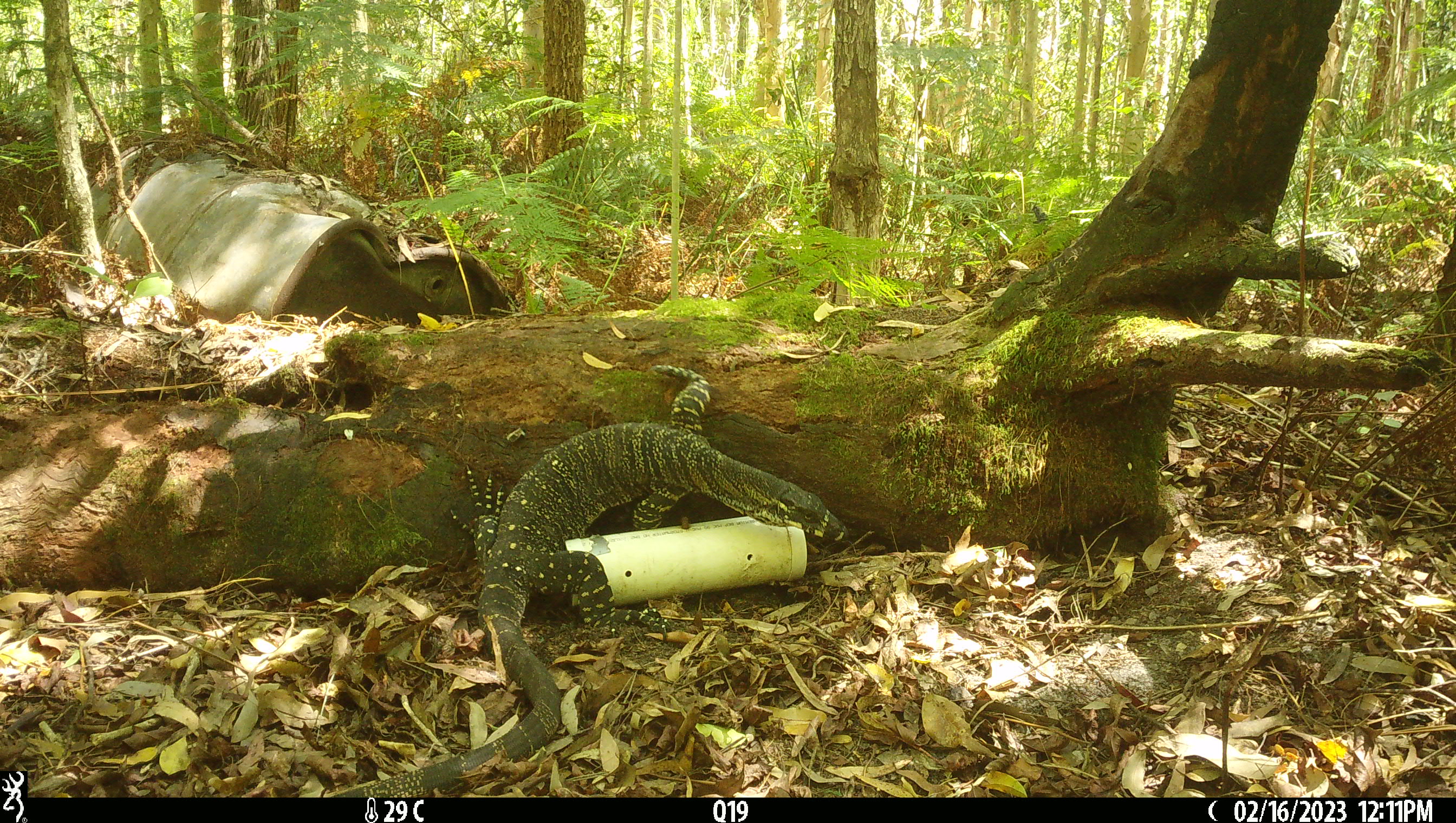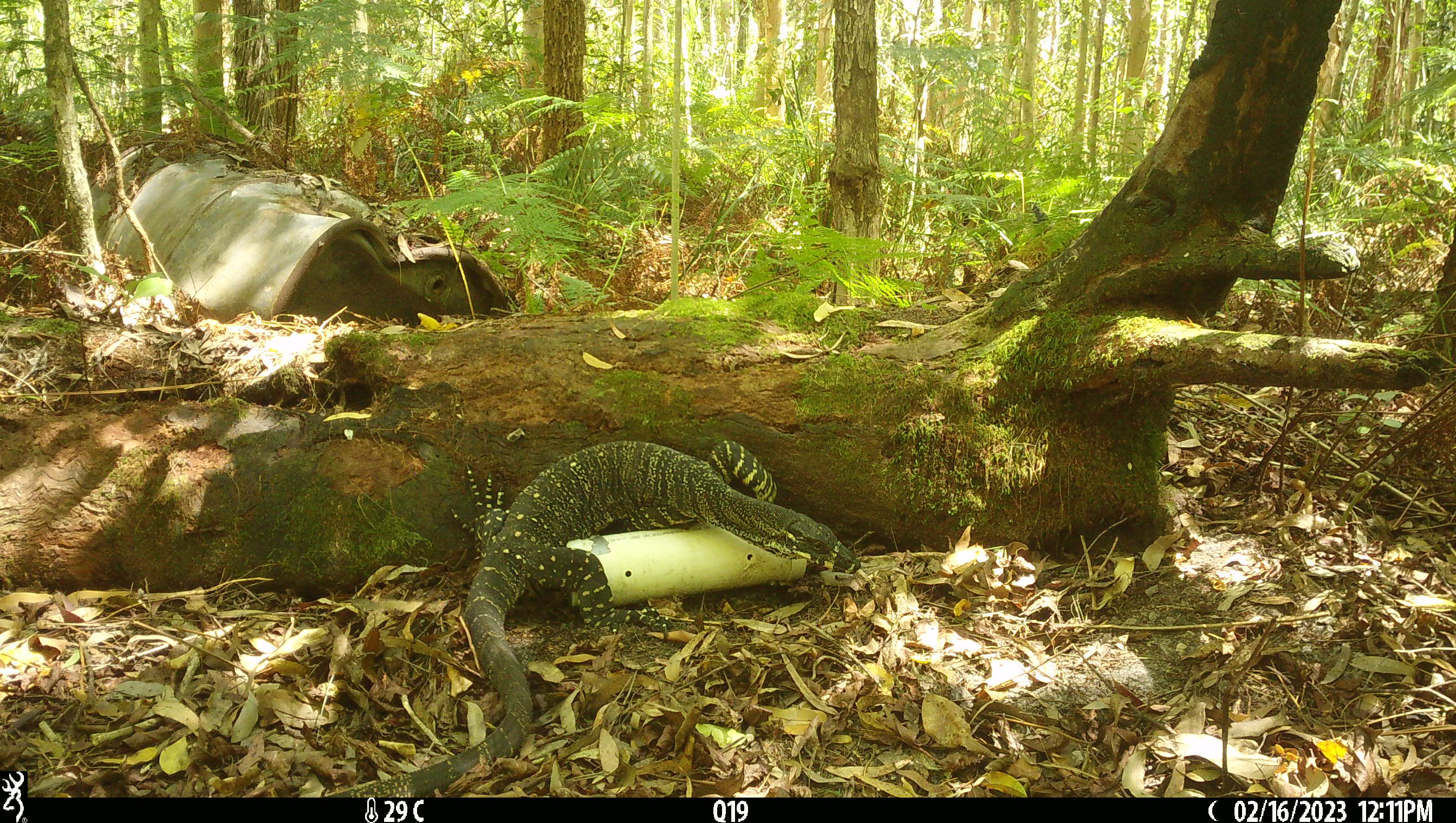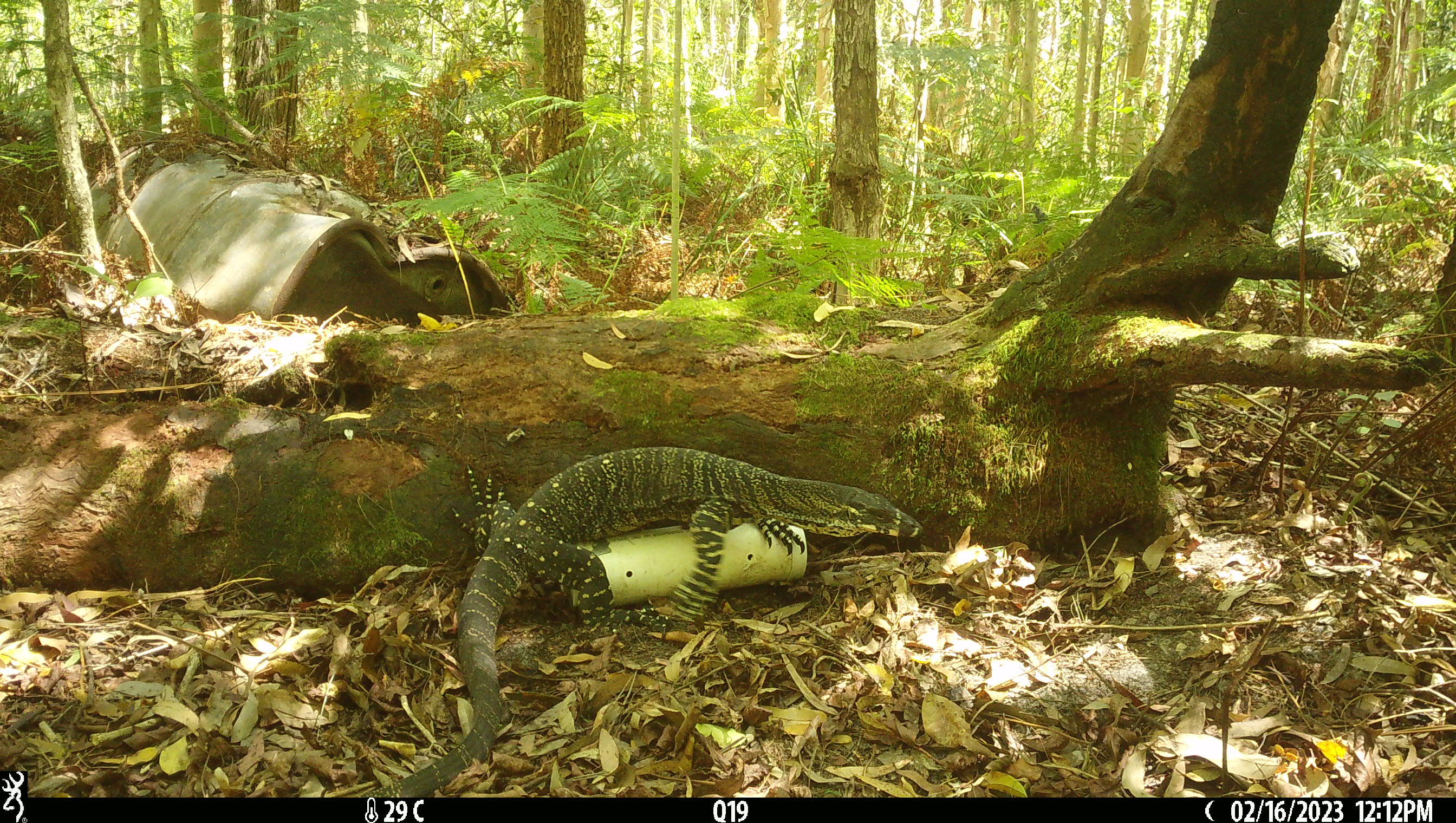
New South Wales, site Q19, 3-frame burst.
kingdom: Animalia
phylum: Chordata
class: Reptilia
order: Squamata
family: Varanidae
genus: Varanus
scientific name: Varanus varius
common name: lace monitor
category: goanna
Goanna (lace monitor) (Varanus varius).